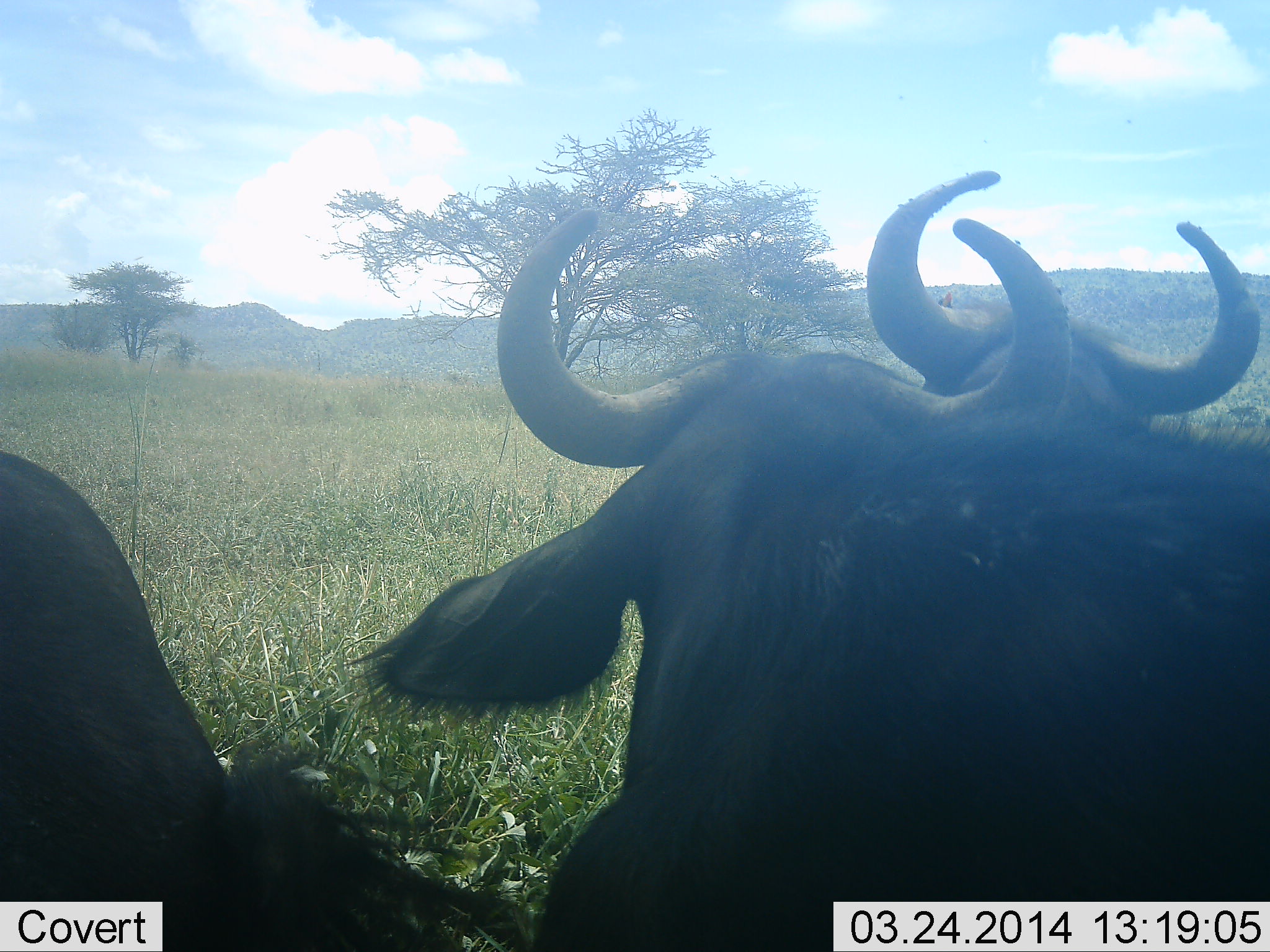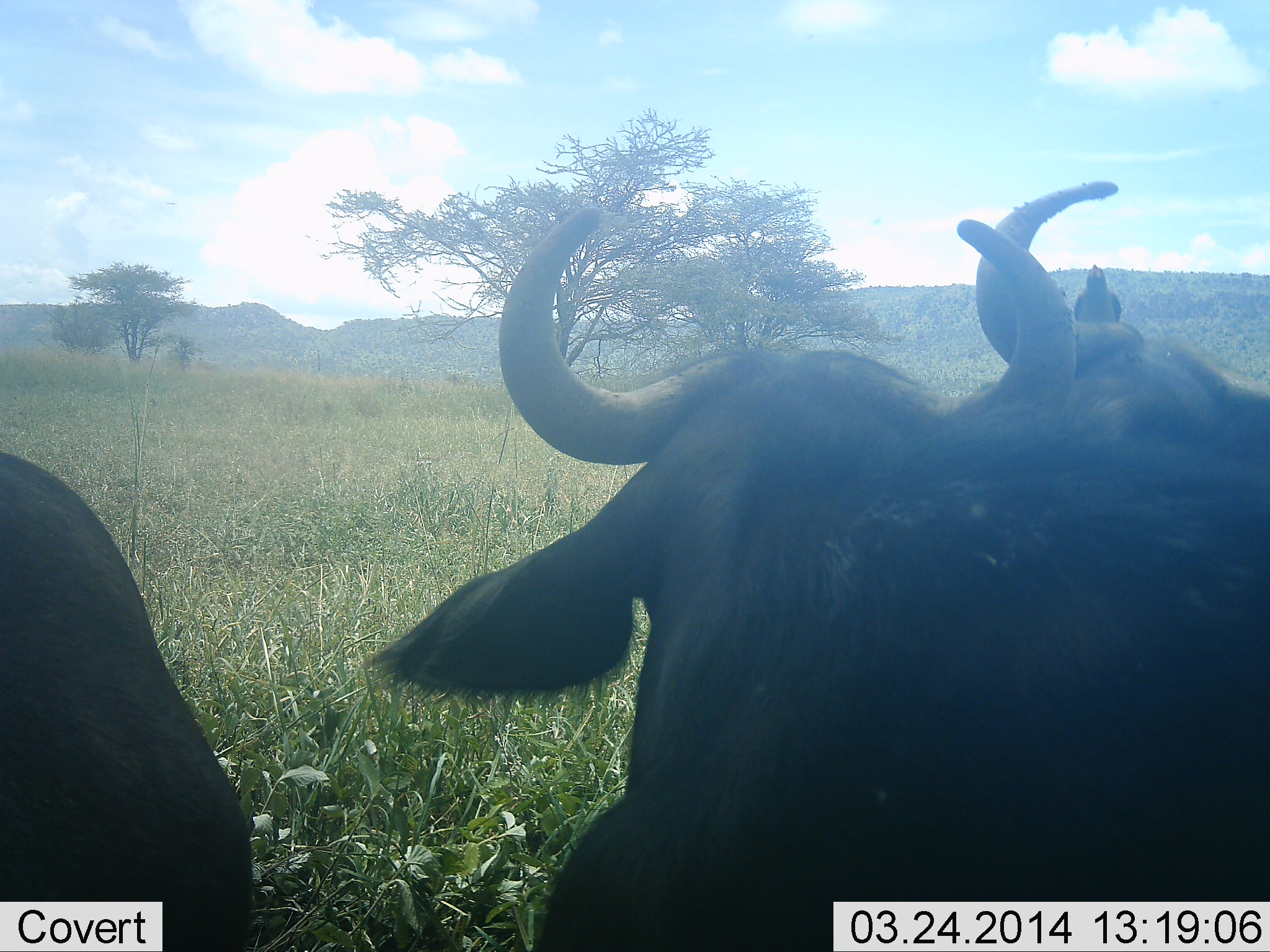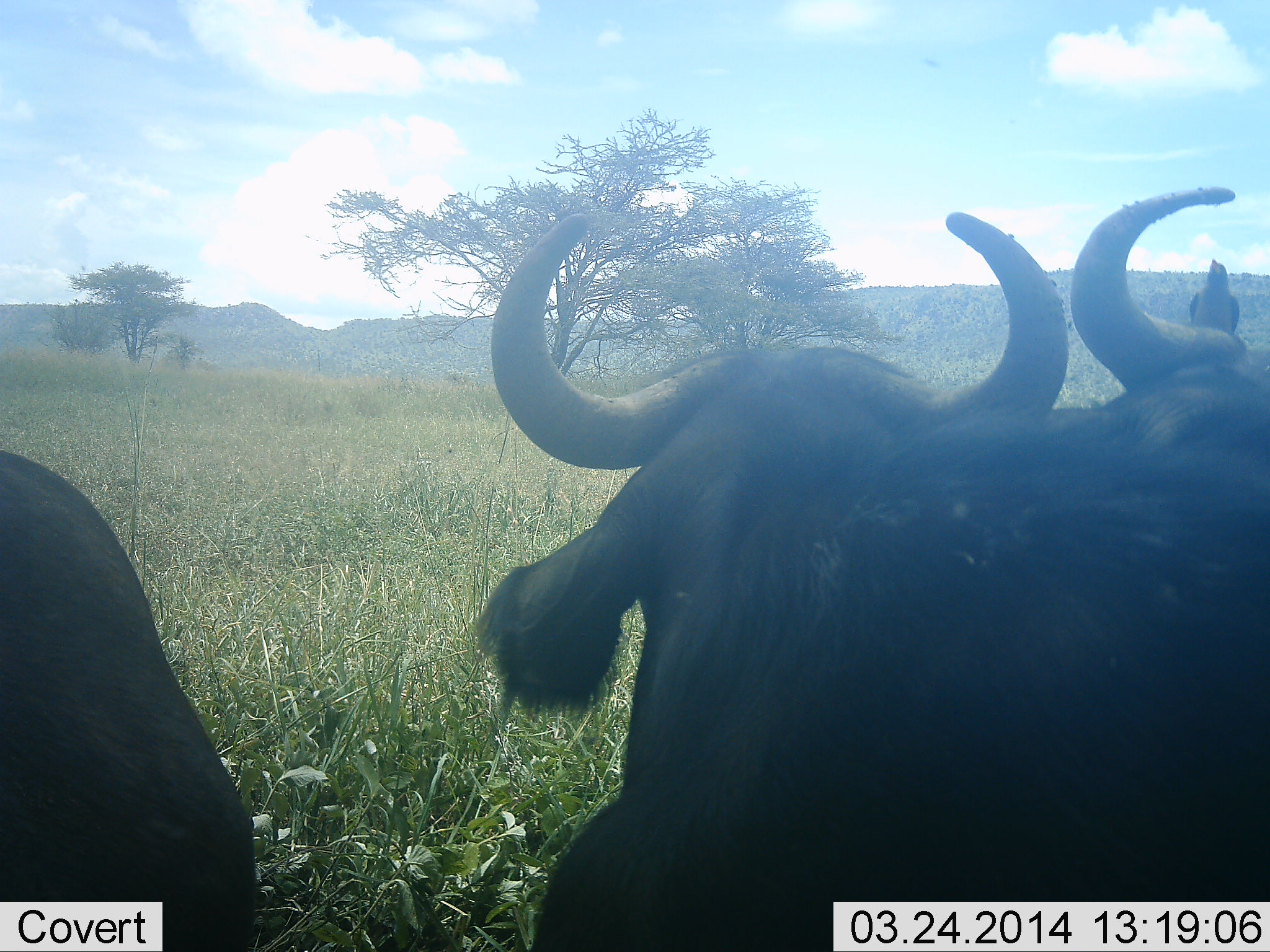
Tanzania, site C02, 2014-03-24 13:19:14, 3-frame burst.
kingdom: Animalia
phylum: Chordata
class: Mammalia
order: Artiodactyla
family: Bovidae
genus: Syncerus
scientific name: Syncerus caffer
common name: cape buffalo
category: buffalo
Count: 3.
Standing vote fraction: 31%.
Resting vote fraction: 69%.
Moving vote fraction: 6%.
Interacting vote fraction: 6%.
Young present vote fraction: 0%.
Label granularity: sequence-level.